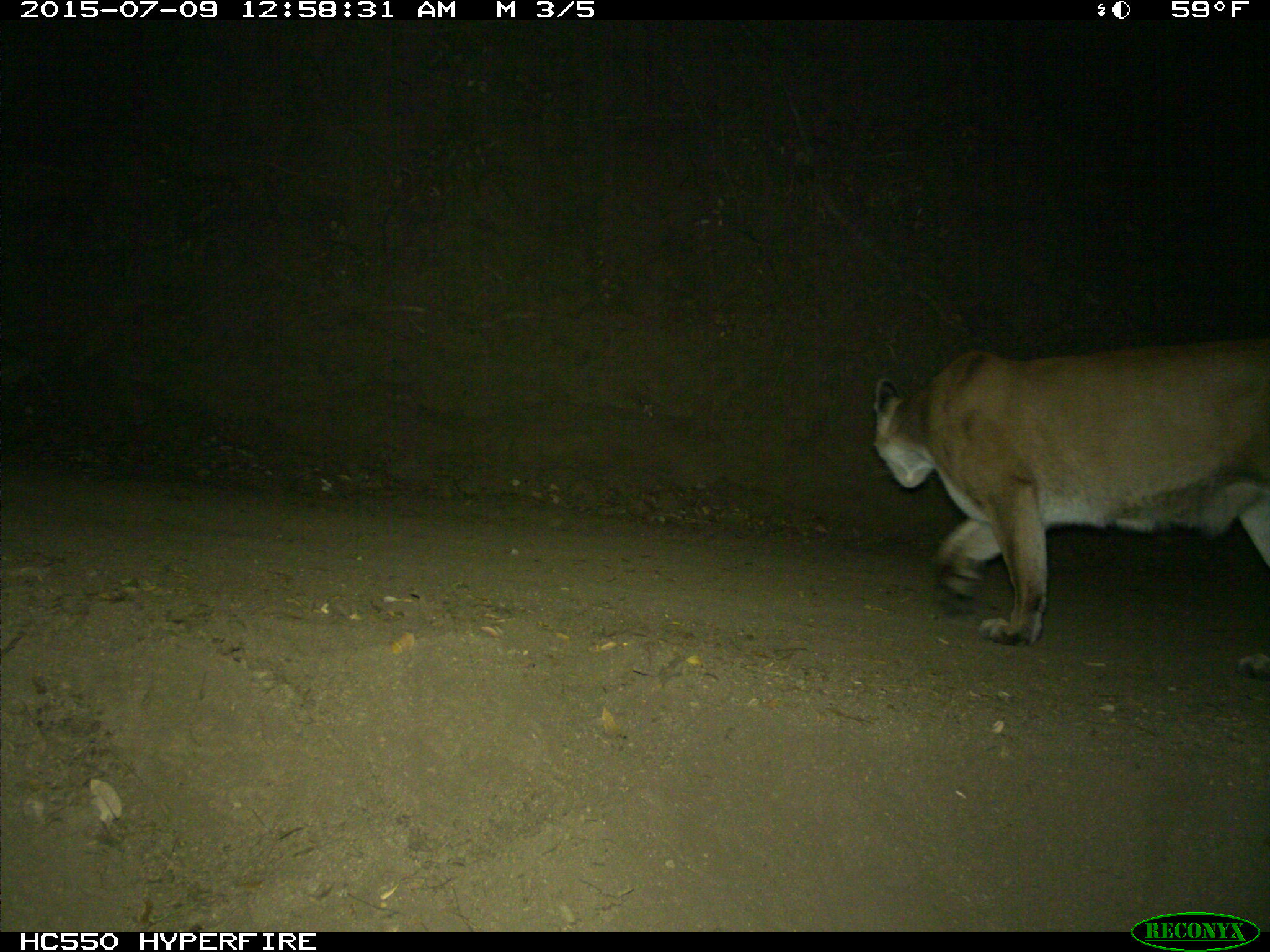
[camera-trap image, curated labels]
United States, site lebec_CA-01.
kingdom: Animalia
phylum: Chordata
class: Mammalia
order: Carnivora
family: Felidae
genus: Puma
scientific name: Puma concolor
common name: mountain lion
Puma concolor (mountain lion).